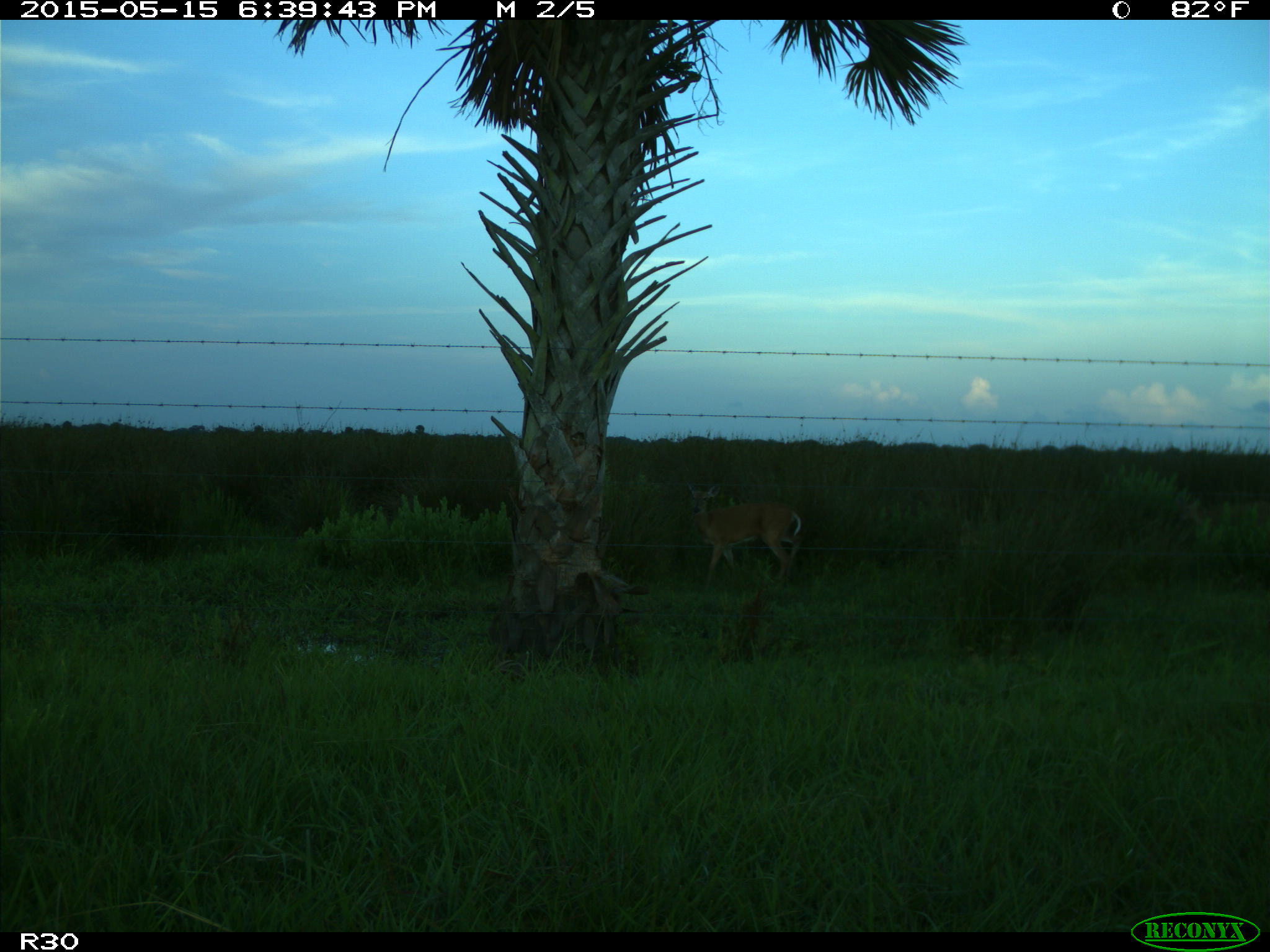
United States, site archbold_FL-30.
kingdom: Animalia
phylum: Chordata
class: Mammalia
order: Artiodactyla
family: Cervidae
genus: Odocoileus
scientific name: Odocoileus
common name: deer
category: unidentified deer